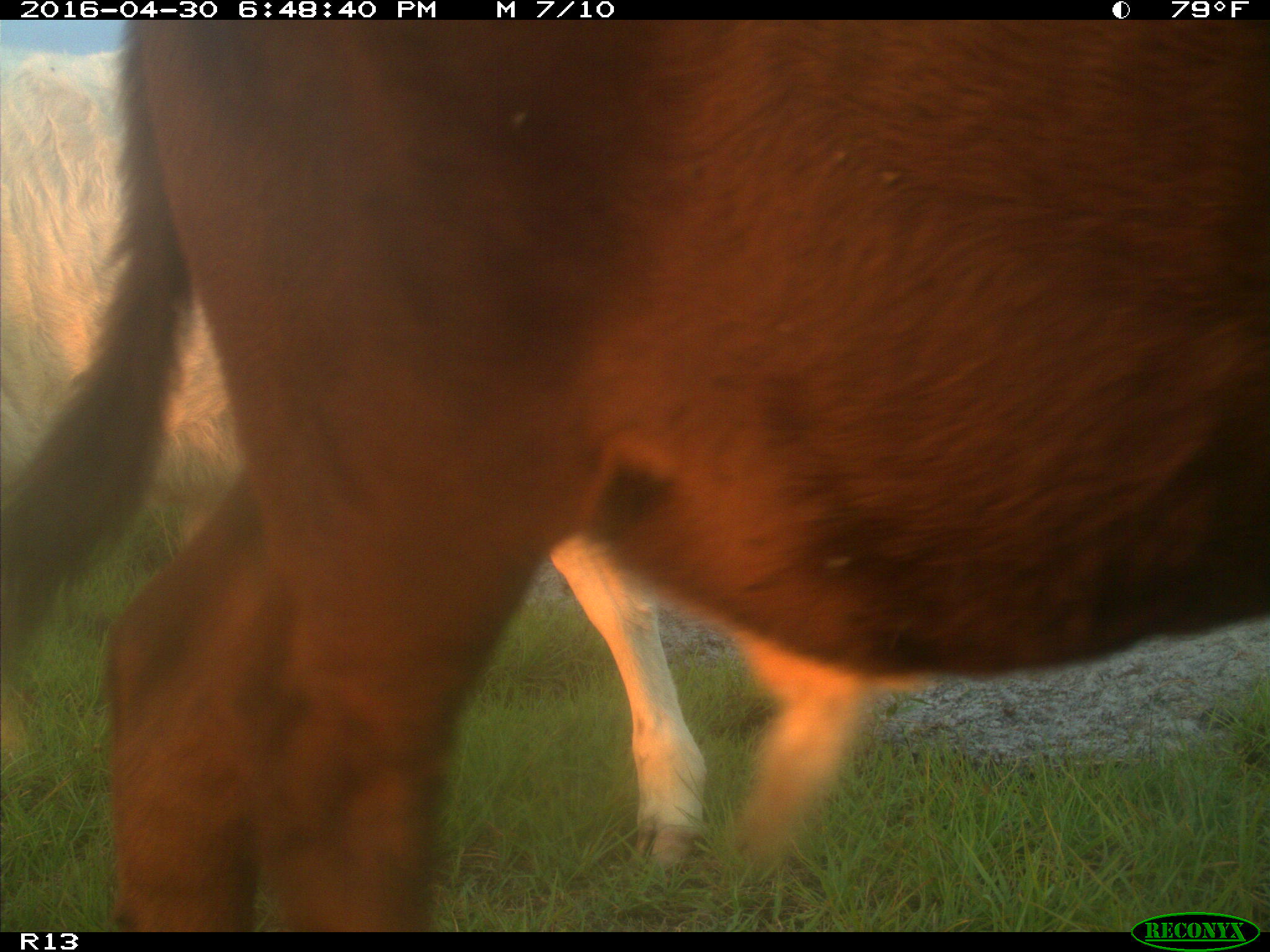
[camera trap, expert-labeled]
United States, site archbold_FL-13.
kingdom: Animalia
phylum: Chordata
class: Mammalia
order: Artiodactyla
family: Bovidae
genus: Bos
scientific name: Bos taurus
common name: domestic cow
Bos taurus (domestic cow).